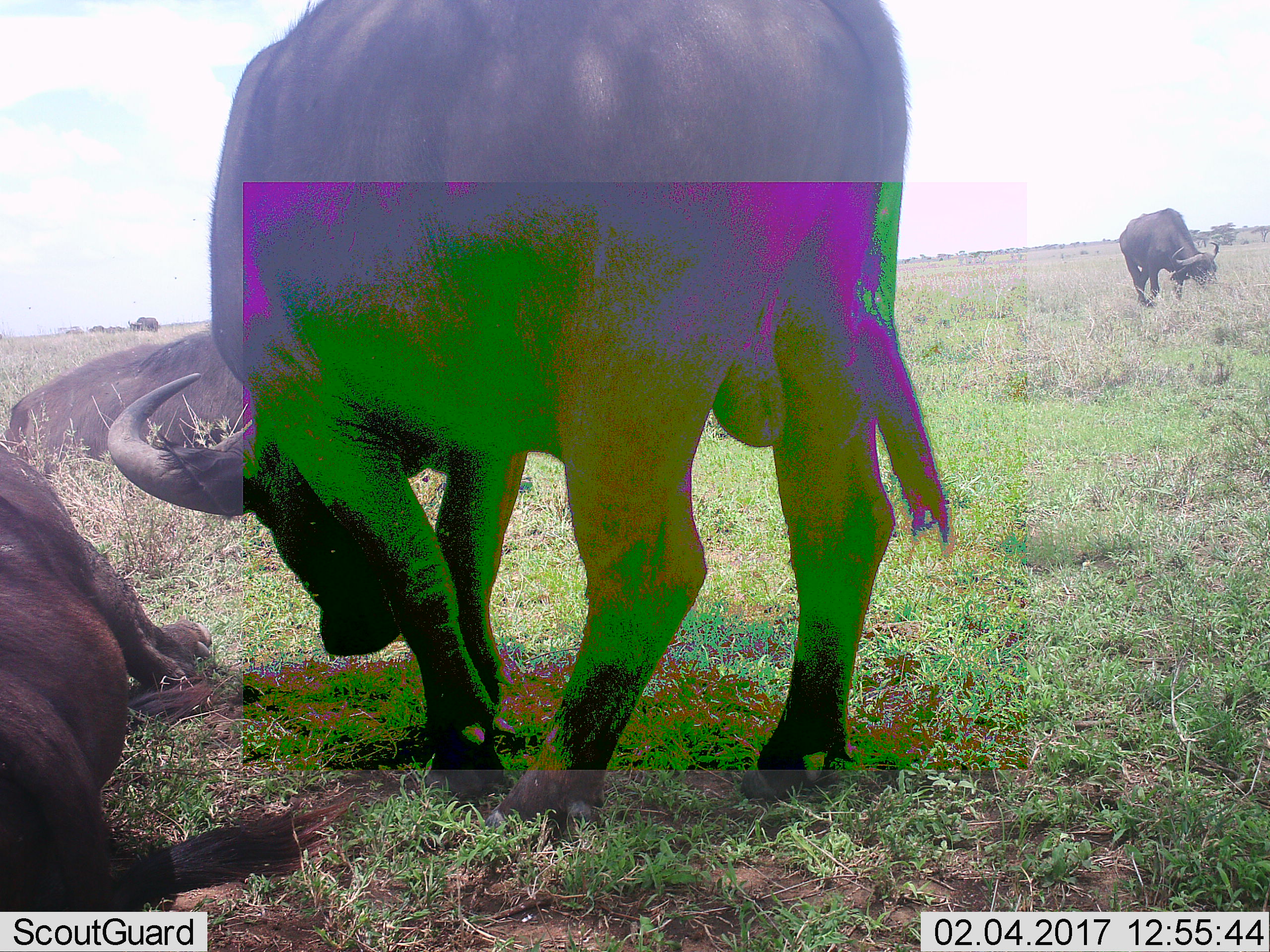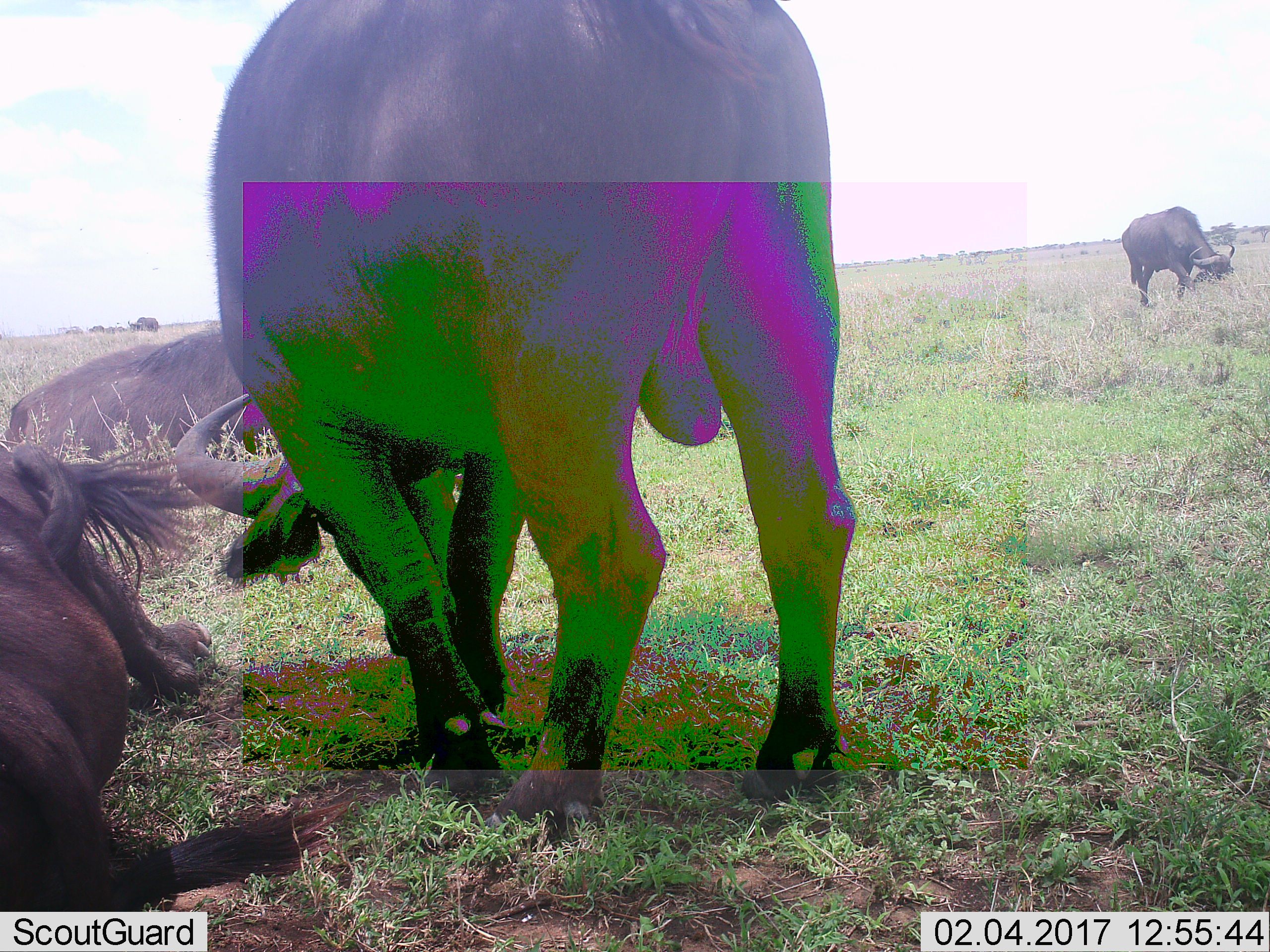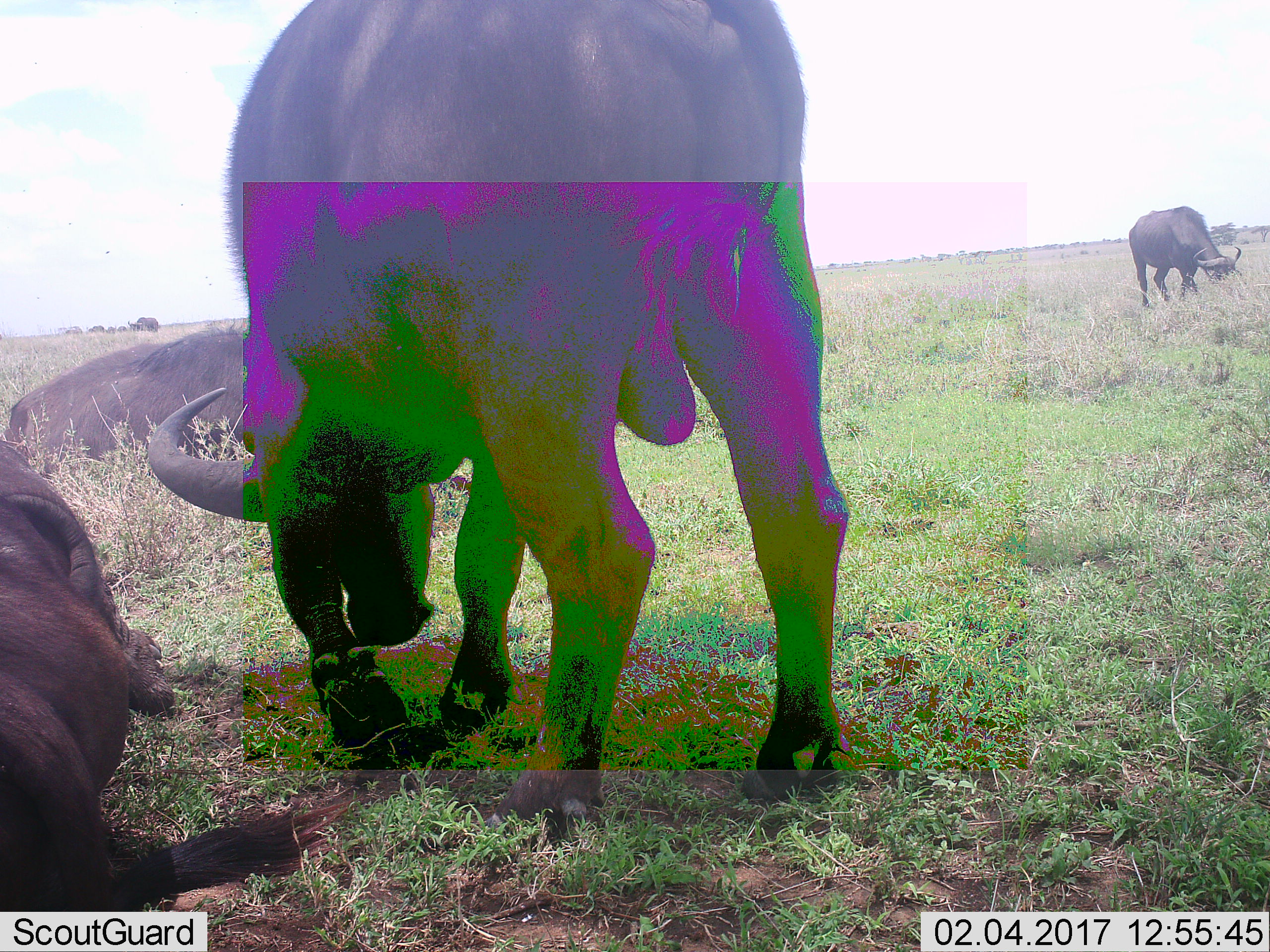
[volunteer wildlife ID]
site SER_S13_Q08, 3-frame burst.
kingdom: Animalia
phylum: Chordata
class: Mammalia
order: Artiodactyla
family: Bovidae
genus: Syncerus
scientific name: Syncerus caffer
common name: african buffalo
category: buffalo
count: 5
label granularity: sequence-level